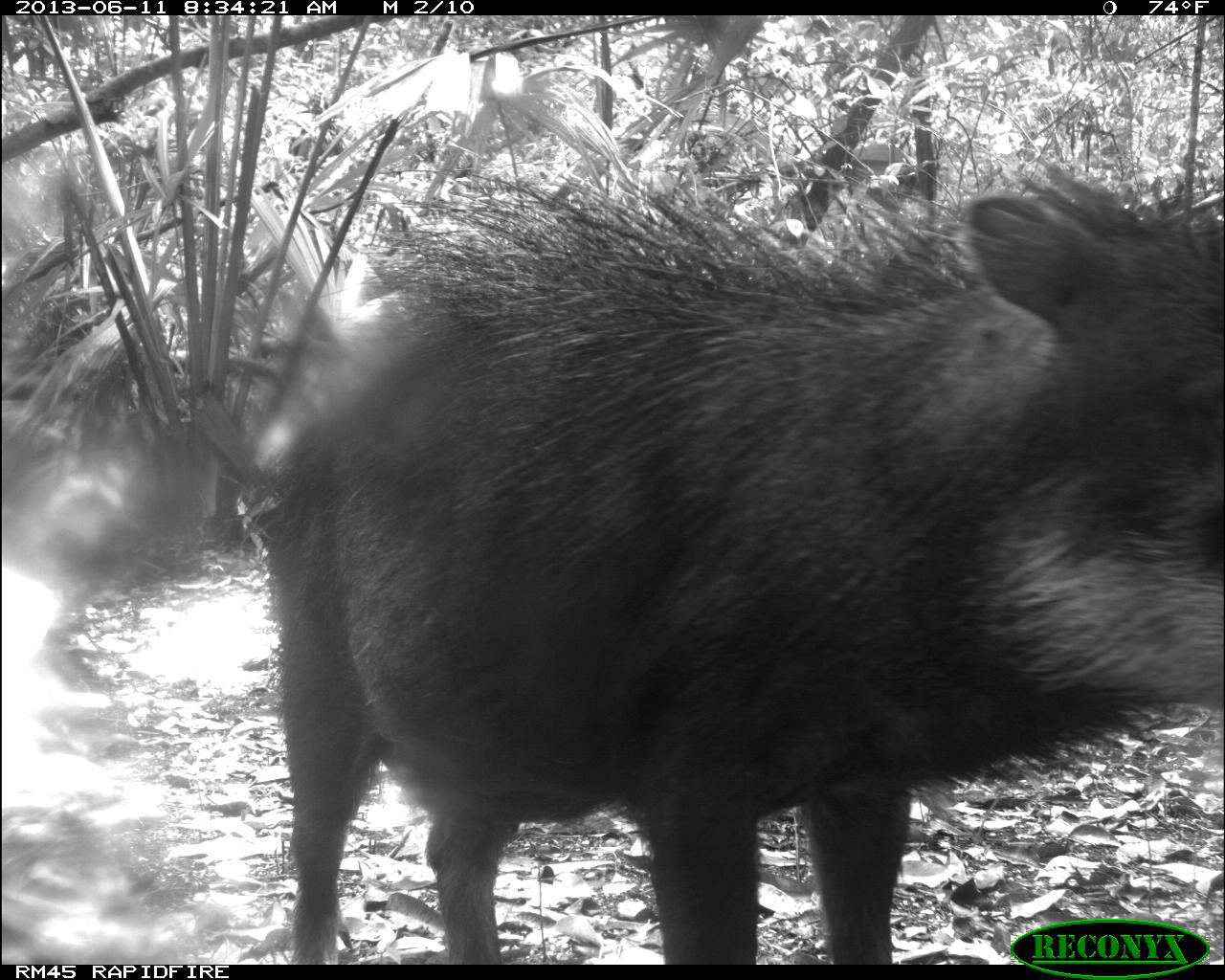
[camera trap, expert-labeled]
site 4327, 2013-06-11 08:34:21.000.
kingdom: Animalia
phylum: Chordata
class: Mammalia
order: Artiodactyla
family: Tayassuidae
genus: Tayassu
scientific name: Tayassu pecari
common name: white-lipped peccary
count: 14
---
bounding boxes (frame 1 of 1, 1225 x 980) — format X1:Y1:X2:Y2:
tayassu pecari: 243:164:1225:966